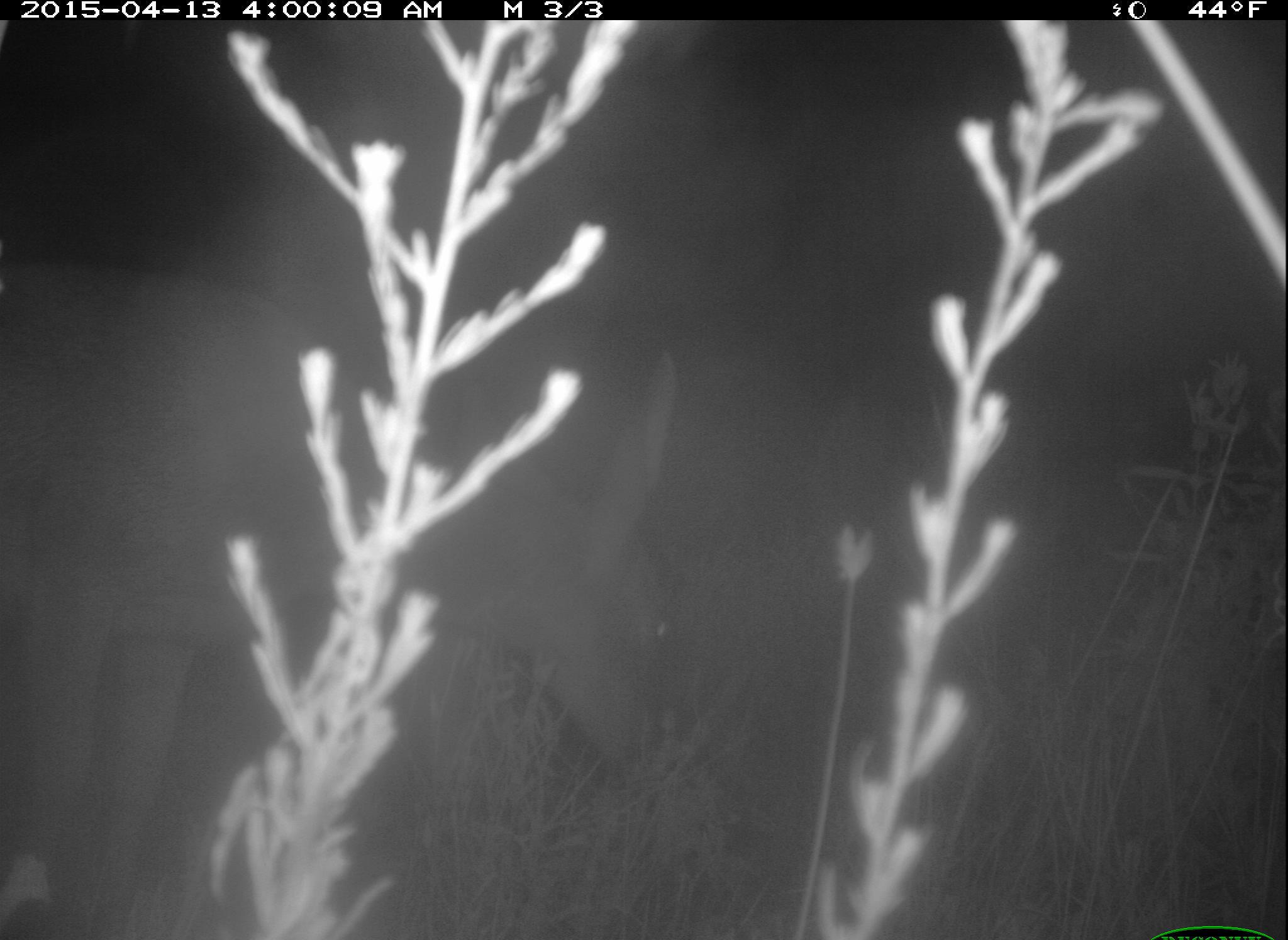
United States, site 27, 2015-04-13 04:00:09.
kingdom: Animalia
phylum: Chordata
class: Mammalia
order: Artiodactyla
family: Cervidae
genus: Odocoileus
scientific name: Odocoileus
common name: deer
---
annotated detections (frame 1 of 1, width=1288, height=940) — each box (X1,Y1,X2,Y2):
deer: (0,256,675,940)